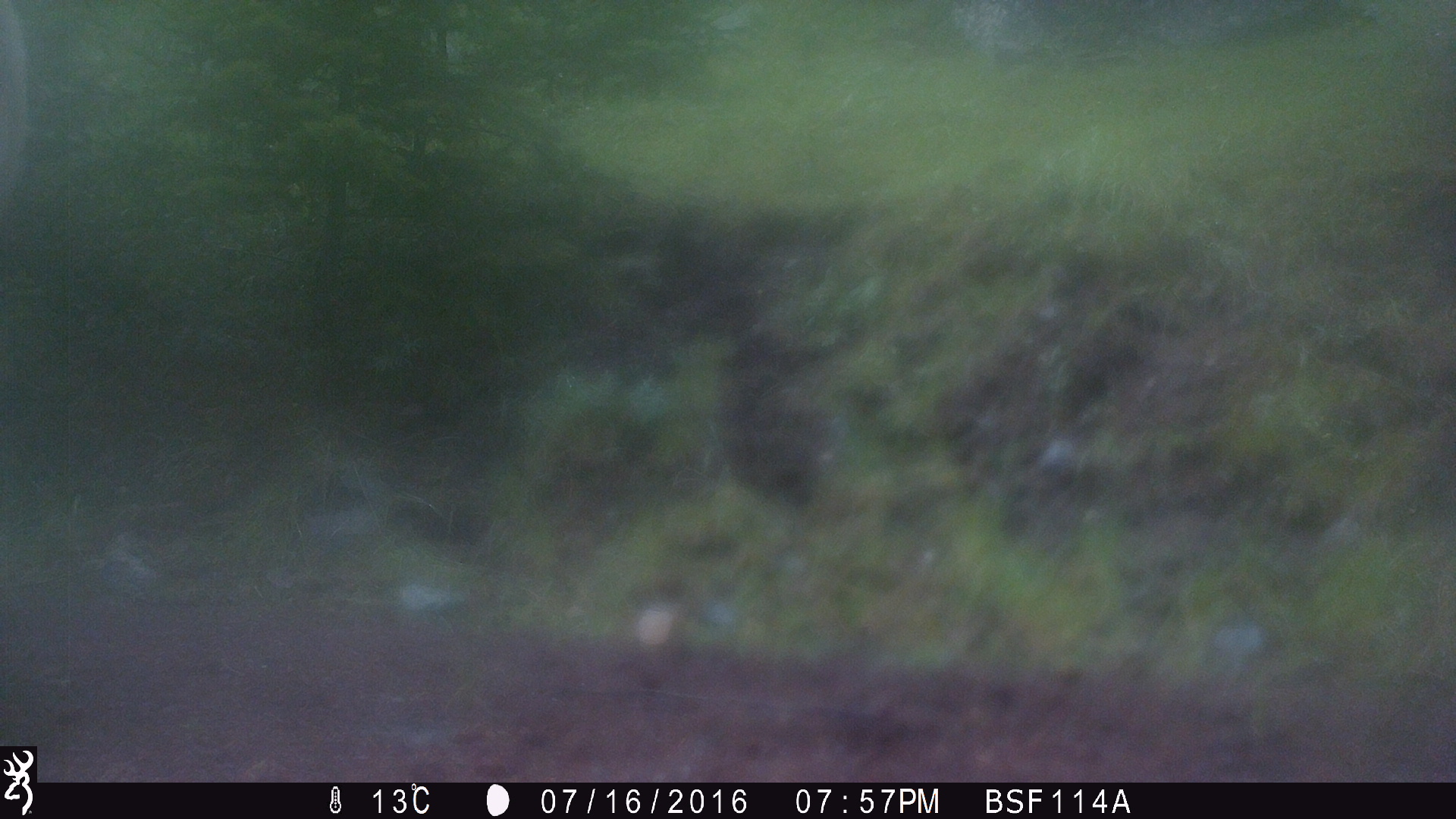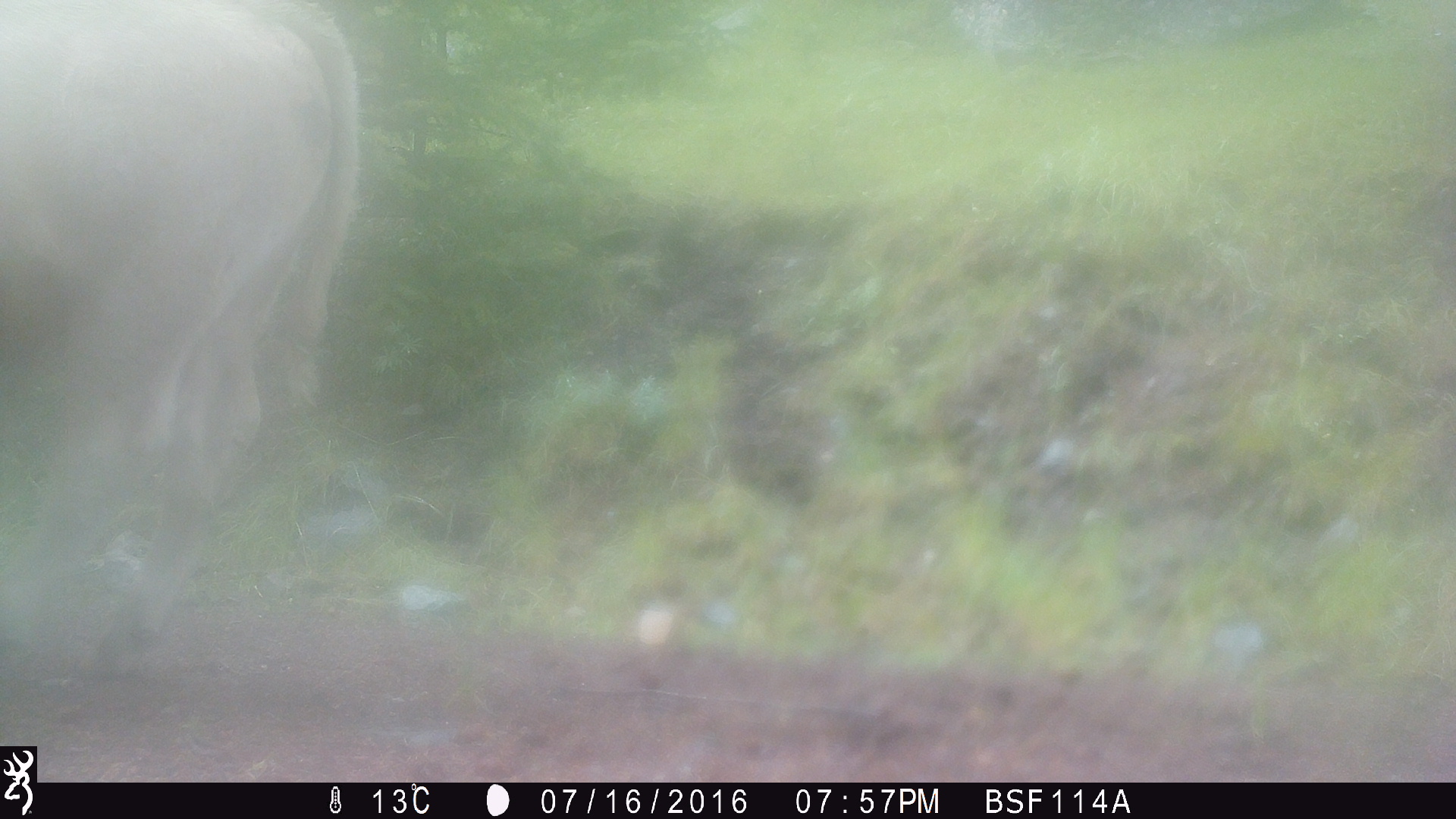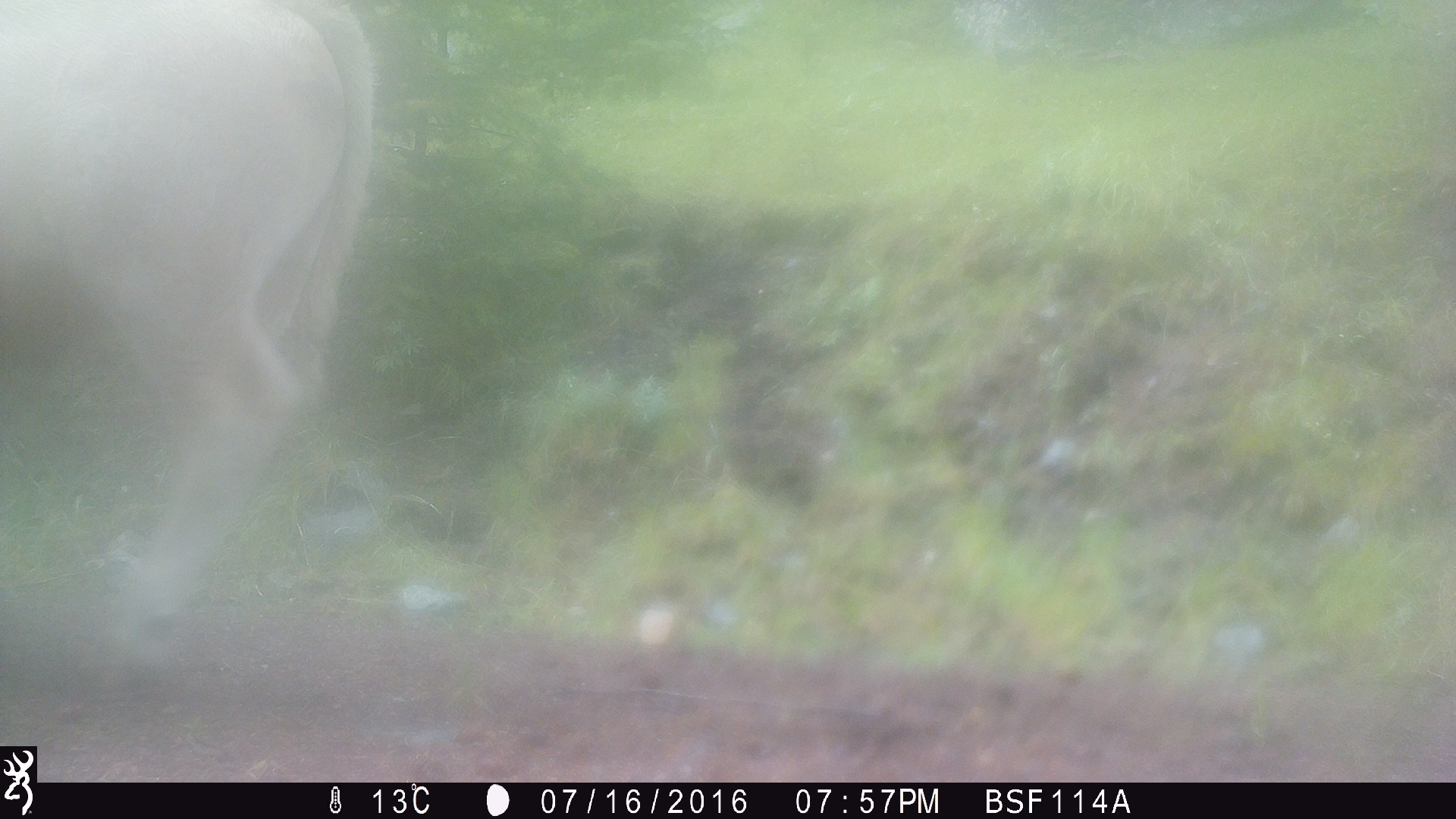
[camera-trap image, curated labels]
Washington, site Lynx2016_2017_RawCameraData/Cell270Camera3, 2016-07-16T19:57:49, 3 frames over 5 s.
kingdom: Animalia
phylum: Chordata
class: Mammalia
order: Artiodactyla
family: Bovidae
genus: Bos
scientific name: Bos taurus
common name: domestic cattle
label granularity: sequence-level